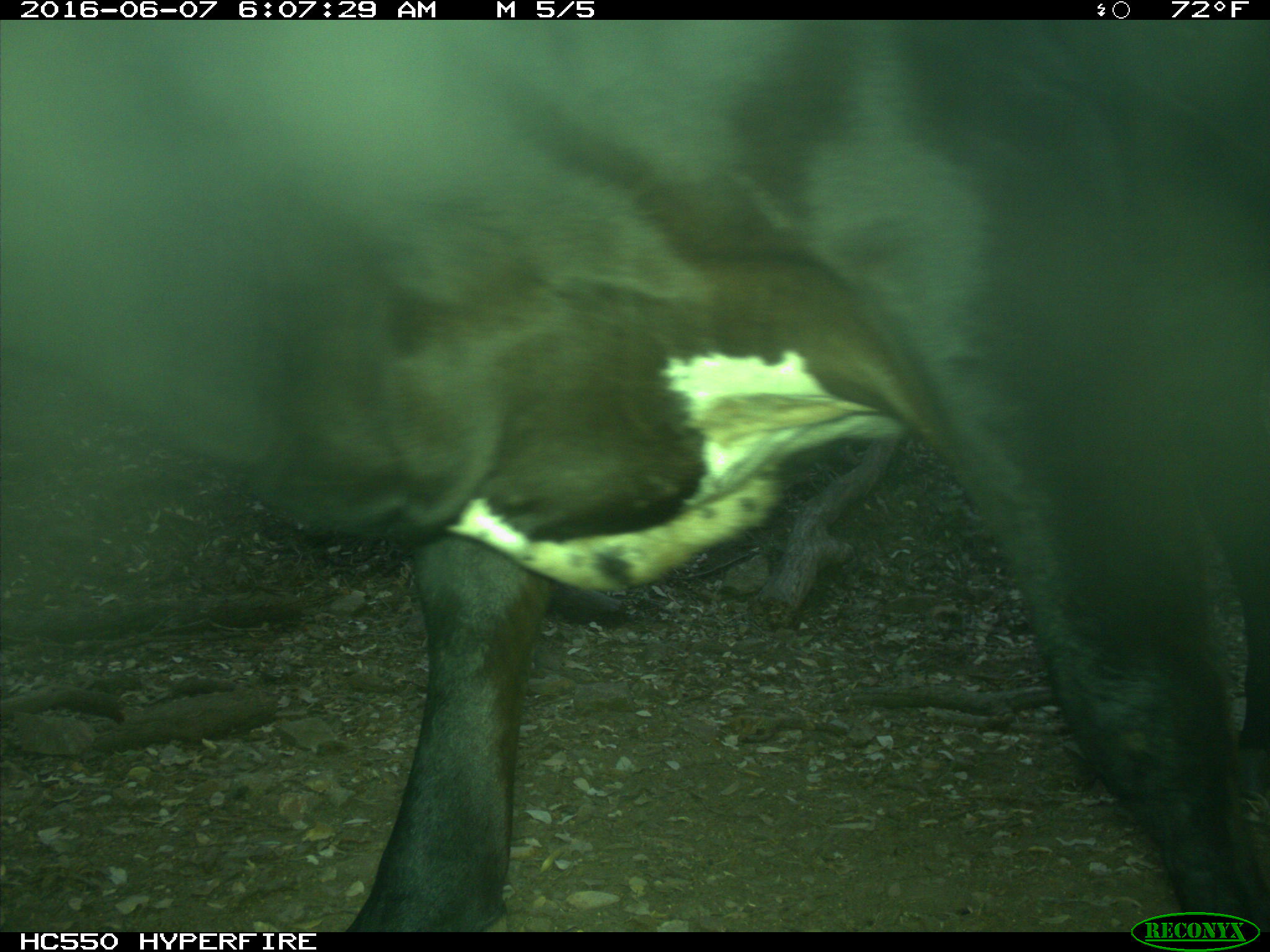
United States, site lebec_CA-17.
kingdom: Animalia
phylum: Chordata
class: Mammalia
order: Artiodactyla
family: Bovidae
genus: Bos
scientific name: Bos taurus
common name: domestic cow